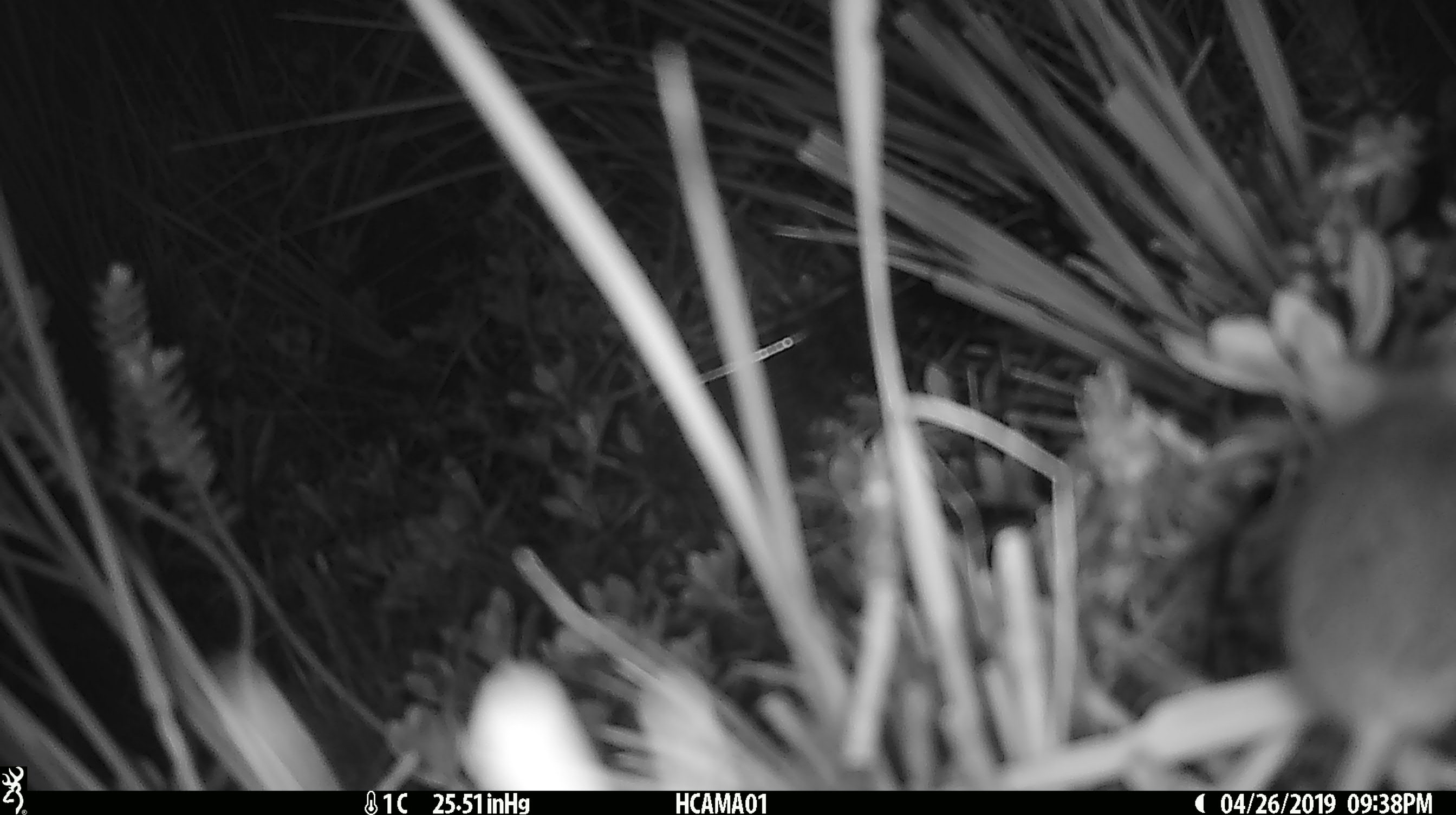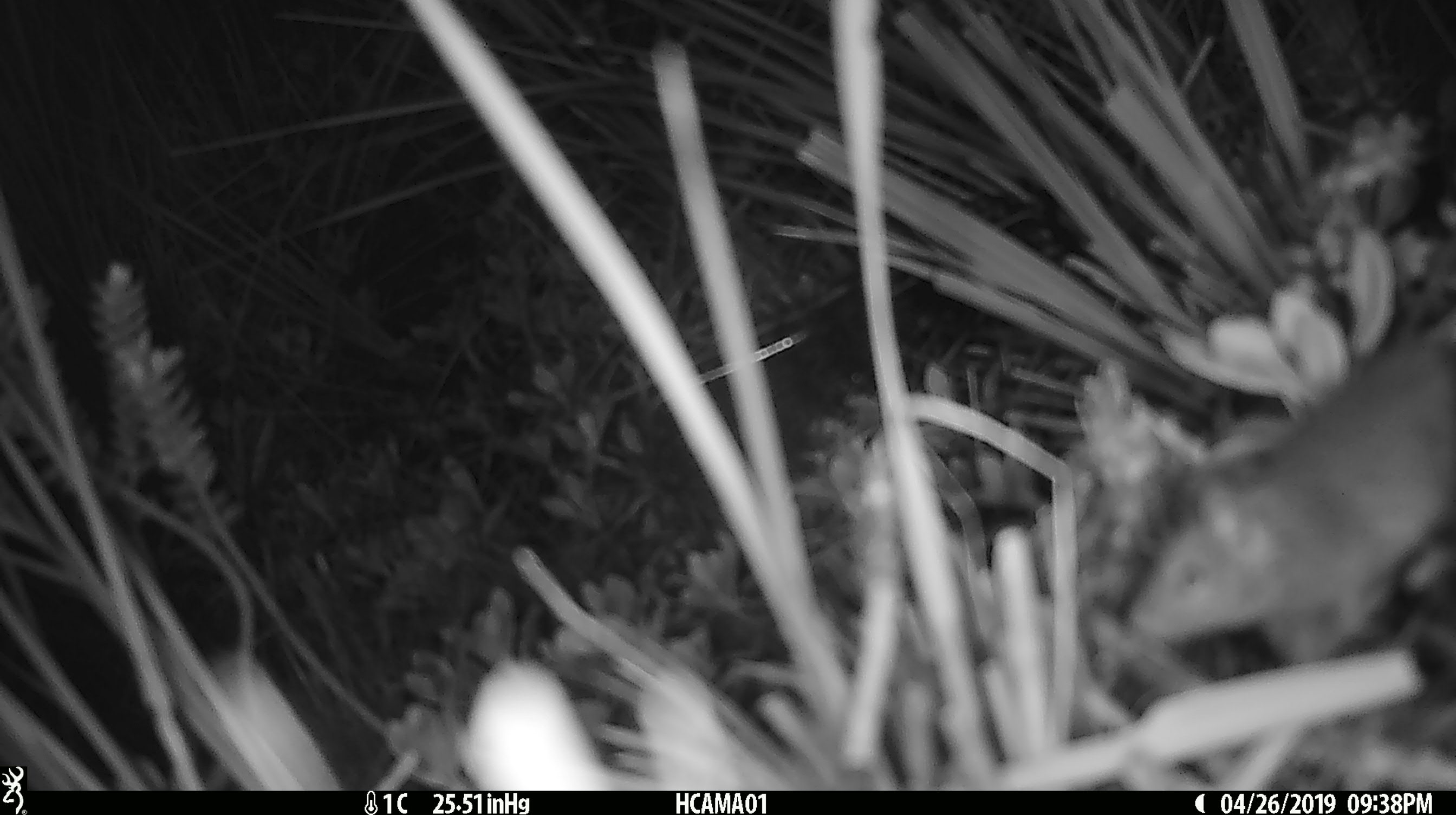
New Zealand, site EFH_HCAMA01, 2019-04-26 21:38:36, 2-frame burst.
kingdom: Animalia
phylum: Chordata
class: Mammalia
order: Rodentia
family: Muridae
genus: Rattus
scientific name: Rattus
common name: rat